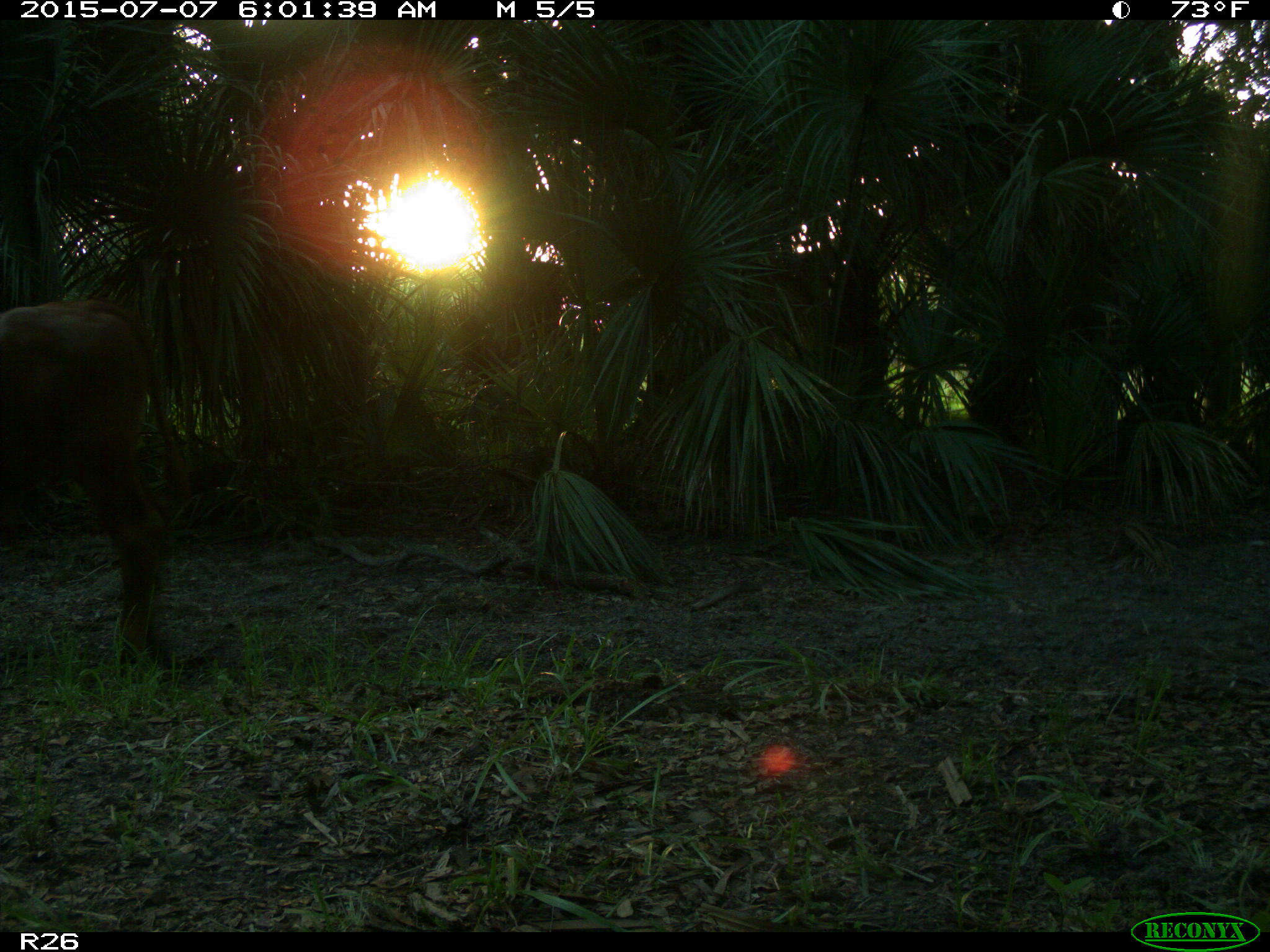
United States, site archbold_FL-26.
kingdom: Animalia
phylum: Chordata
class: Mammalia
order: Artiodactyla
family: Bovidae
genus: Bos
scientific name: Bos taurus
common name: domestic cow